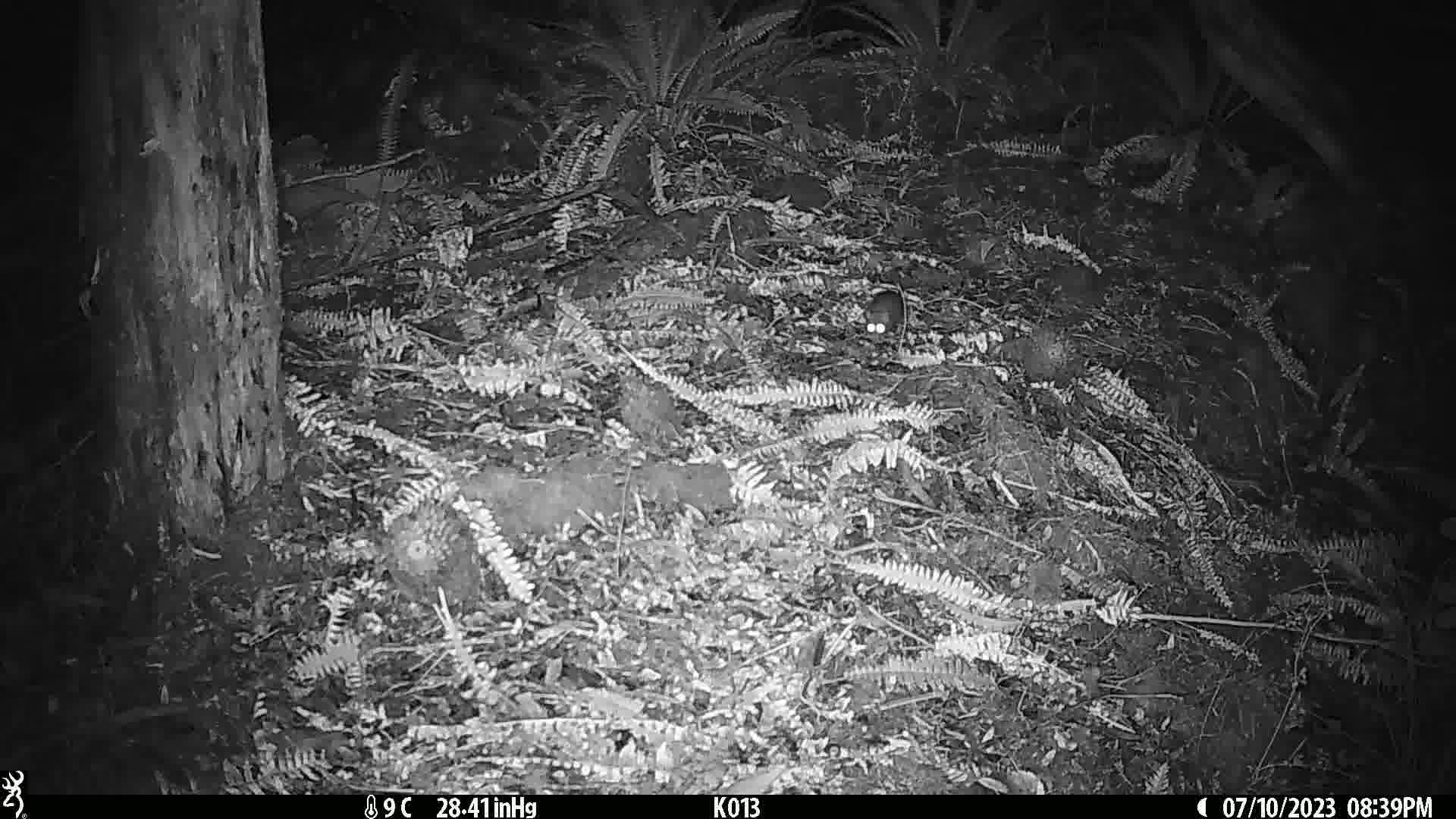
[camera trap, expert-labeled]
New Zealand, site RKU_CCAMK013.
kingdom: Animalia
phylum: Chordata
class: Mammalia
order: Rodentia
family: Muridae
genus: Rattus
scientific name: Rattus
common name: rat